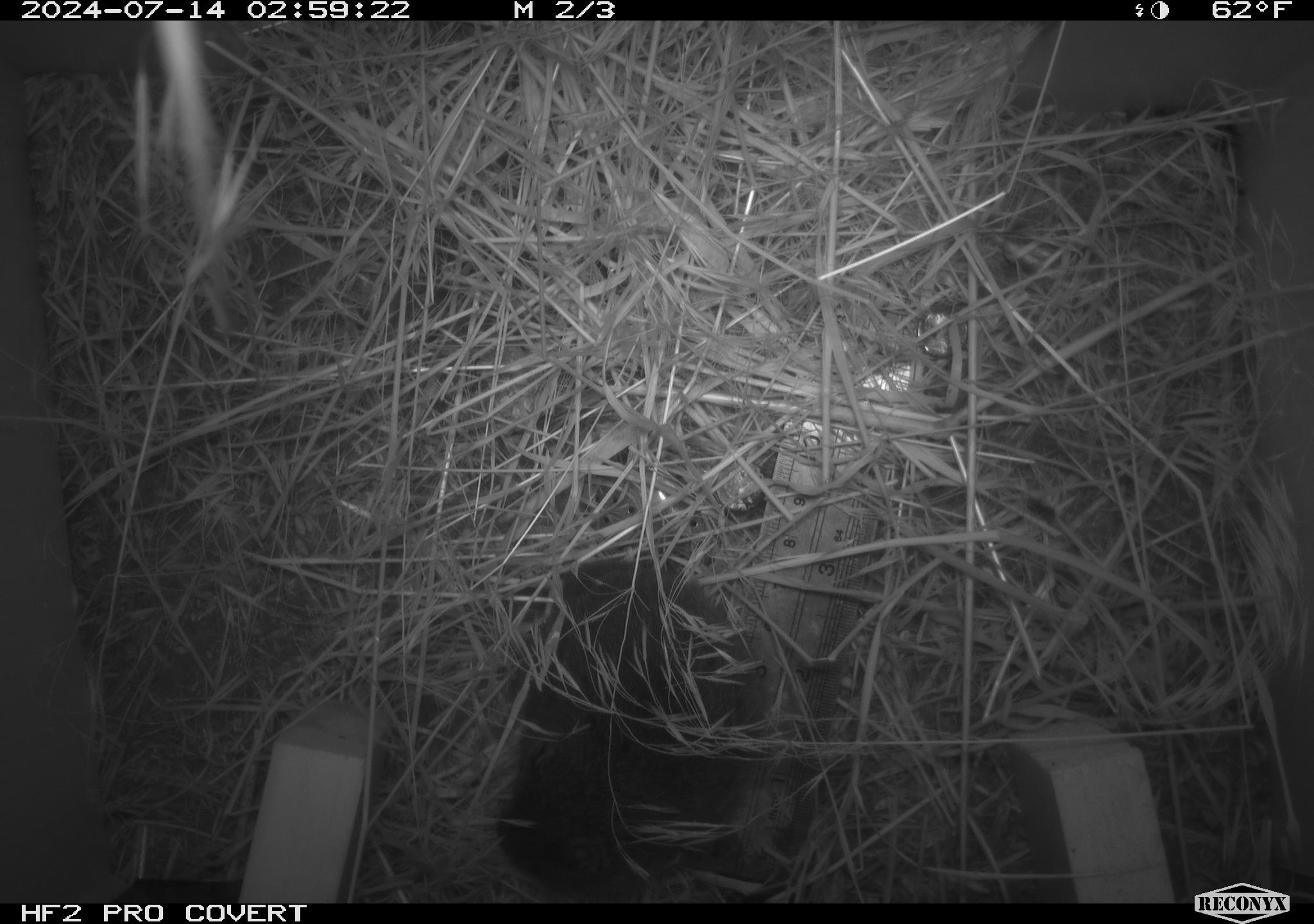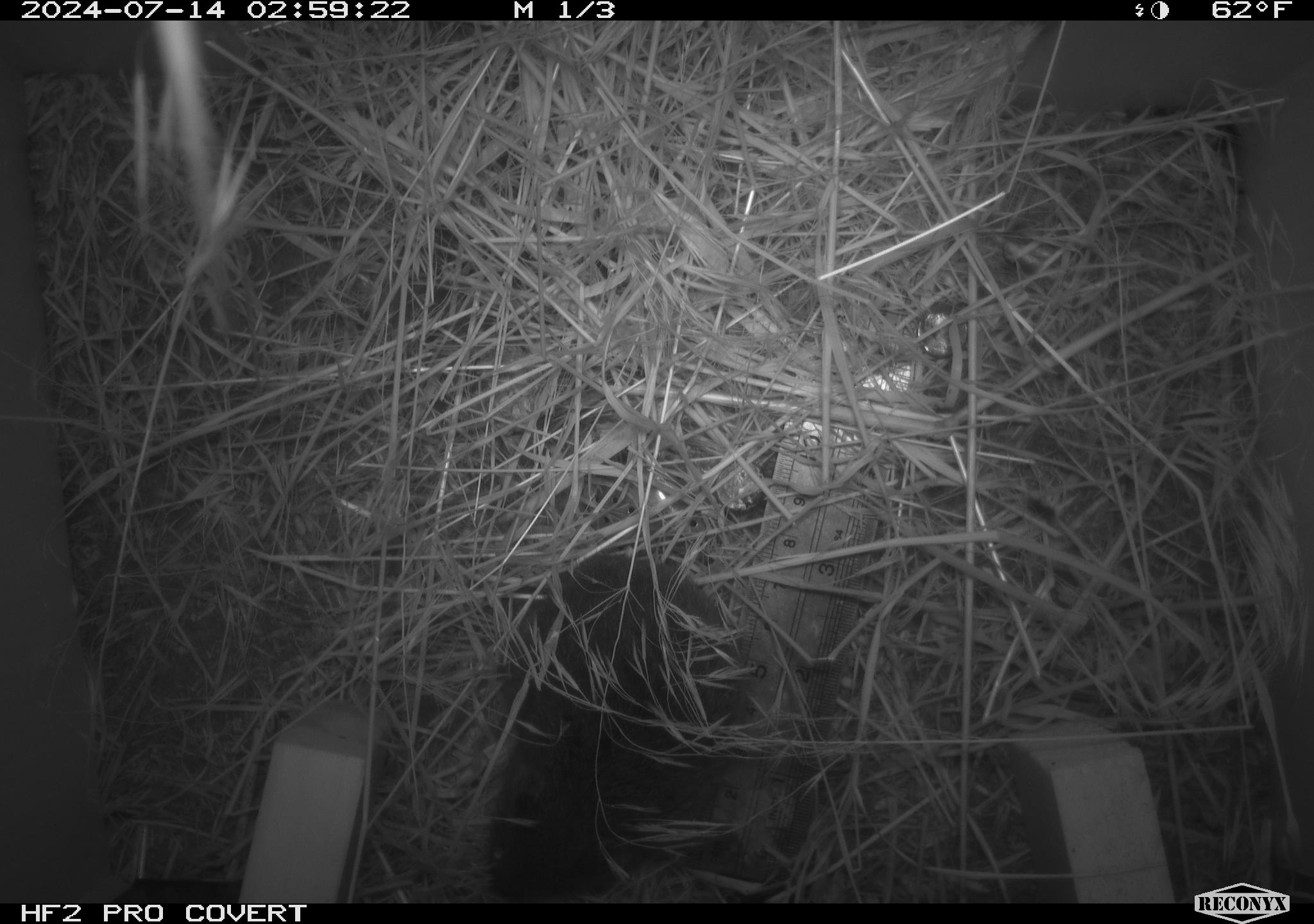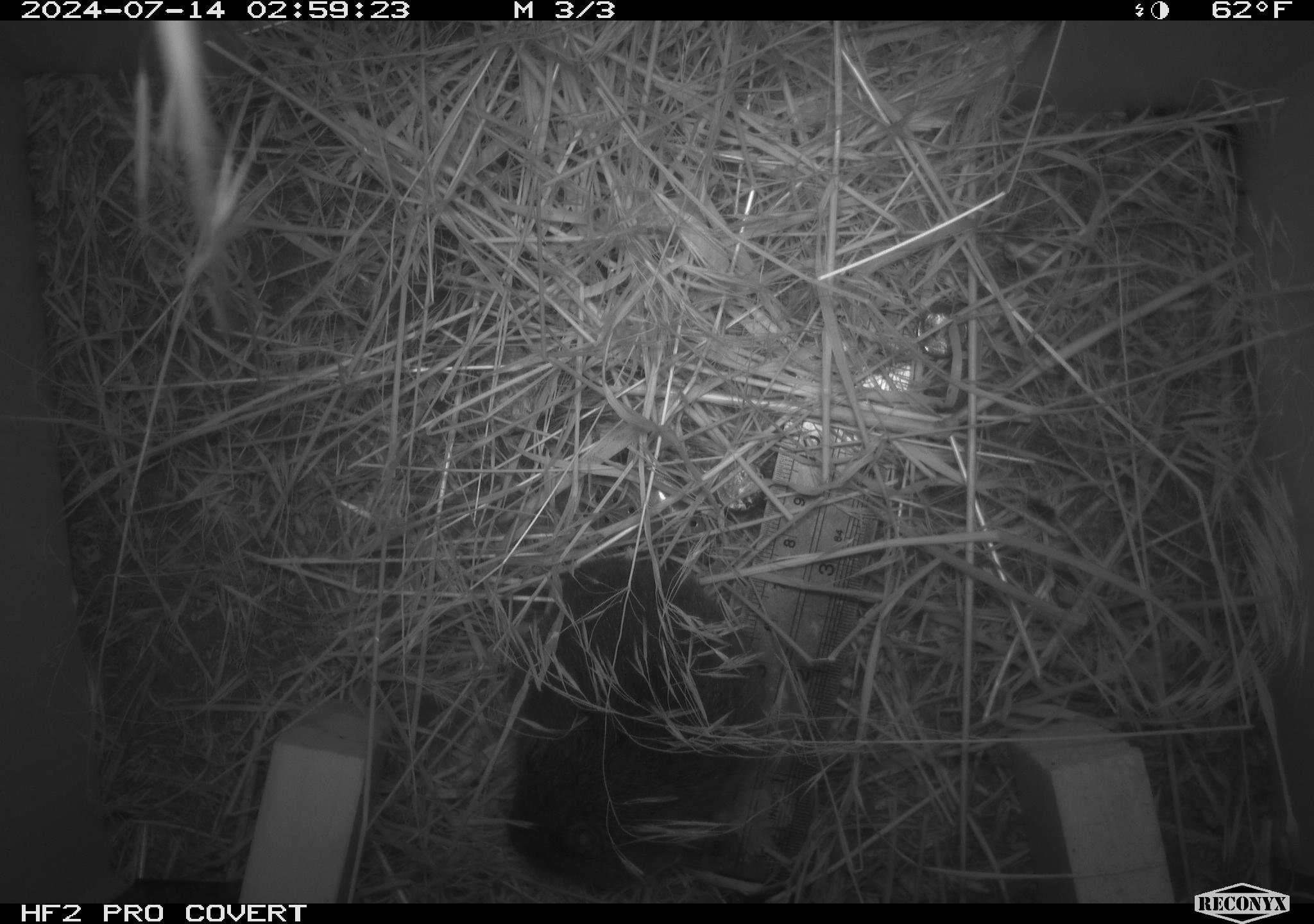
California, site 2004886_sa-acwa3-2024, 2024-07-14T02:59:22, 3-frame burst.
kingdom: Animalia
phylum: Chordata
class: Mammalia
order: Rodentia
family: Cricetidae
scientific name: Arvicolinae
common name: voles, lemmings, and muskrats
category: arvicolinae subfamily